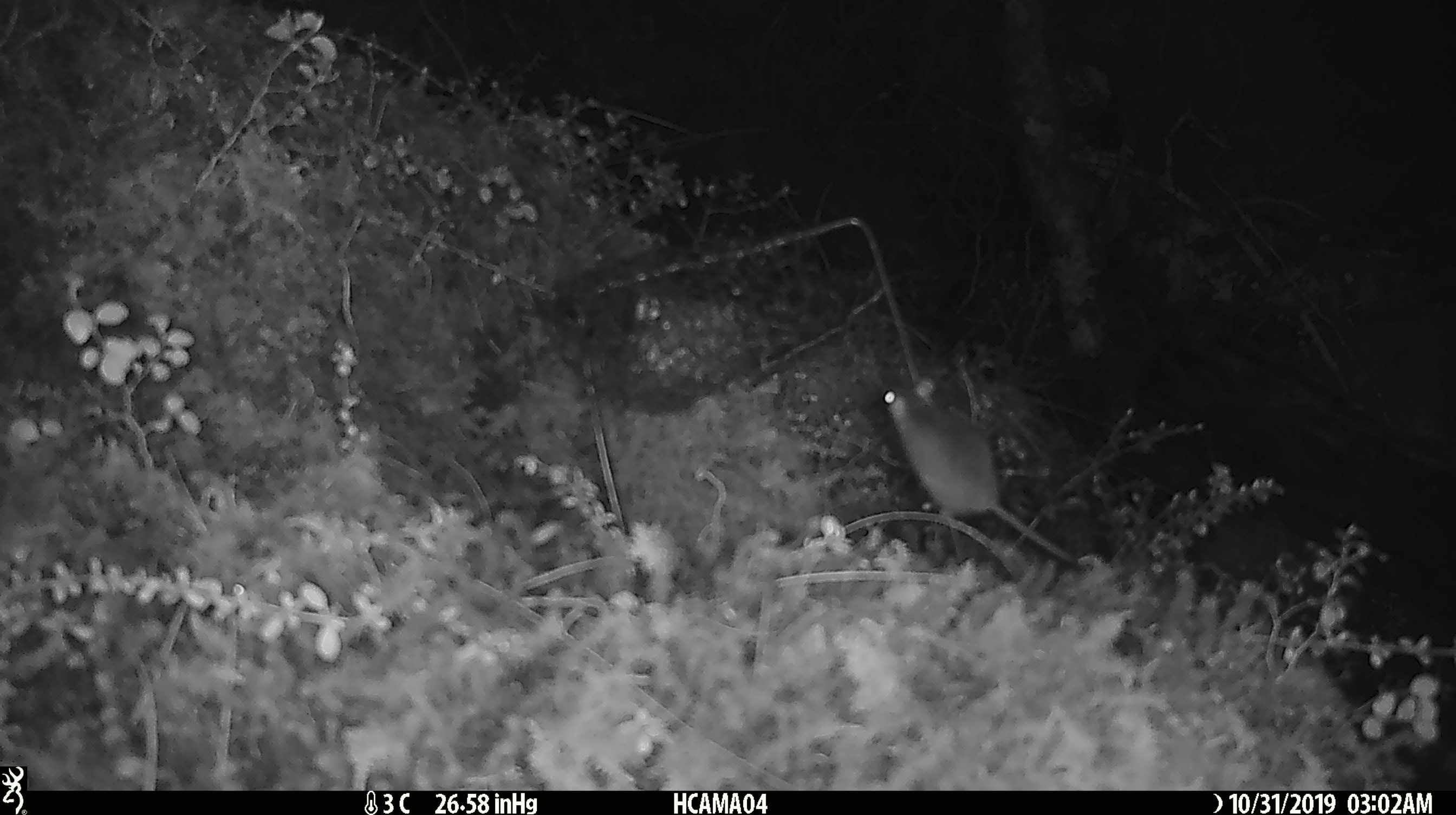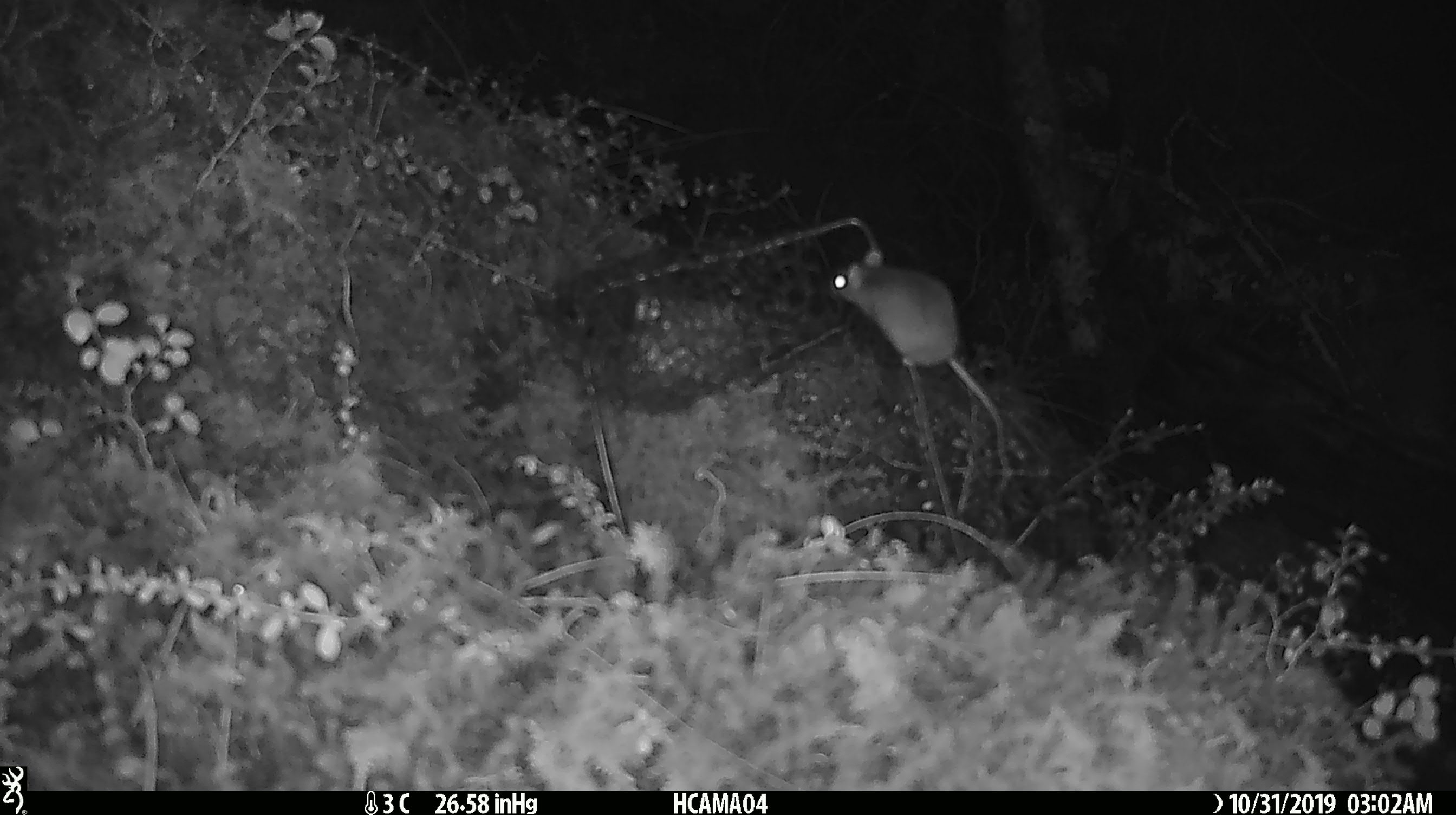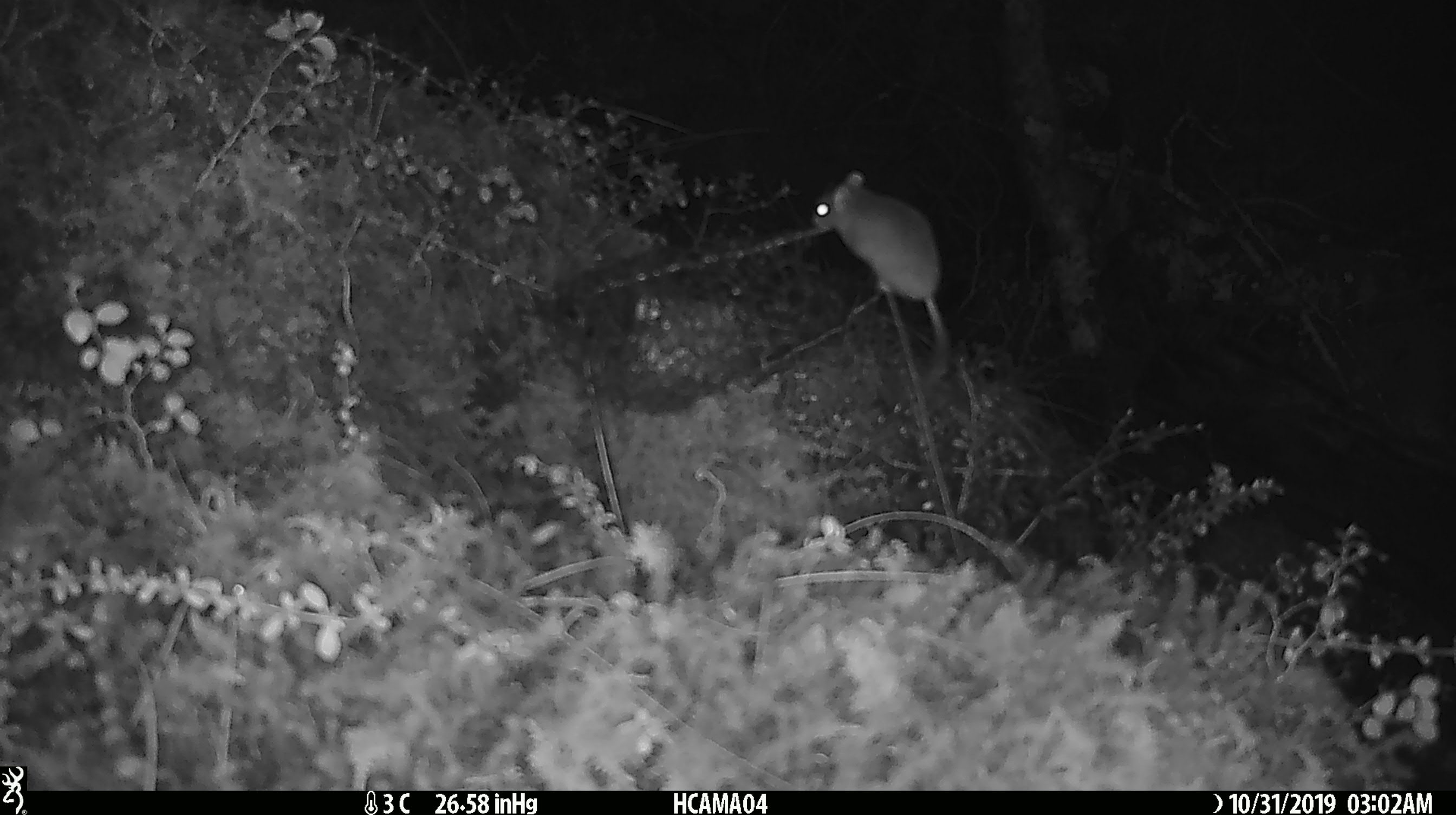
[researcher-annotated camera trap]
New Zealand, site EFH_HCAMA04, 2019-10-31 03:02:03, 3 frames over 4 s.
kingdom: Animalia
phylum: Chordata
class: Mammalia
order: Rodentia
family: Muridae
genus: Mus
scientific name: Mus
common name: mouse